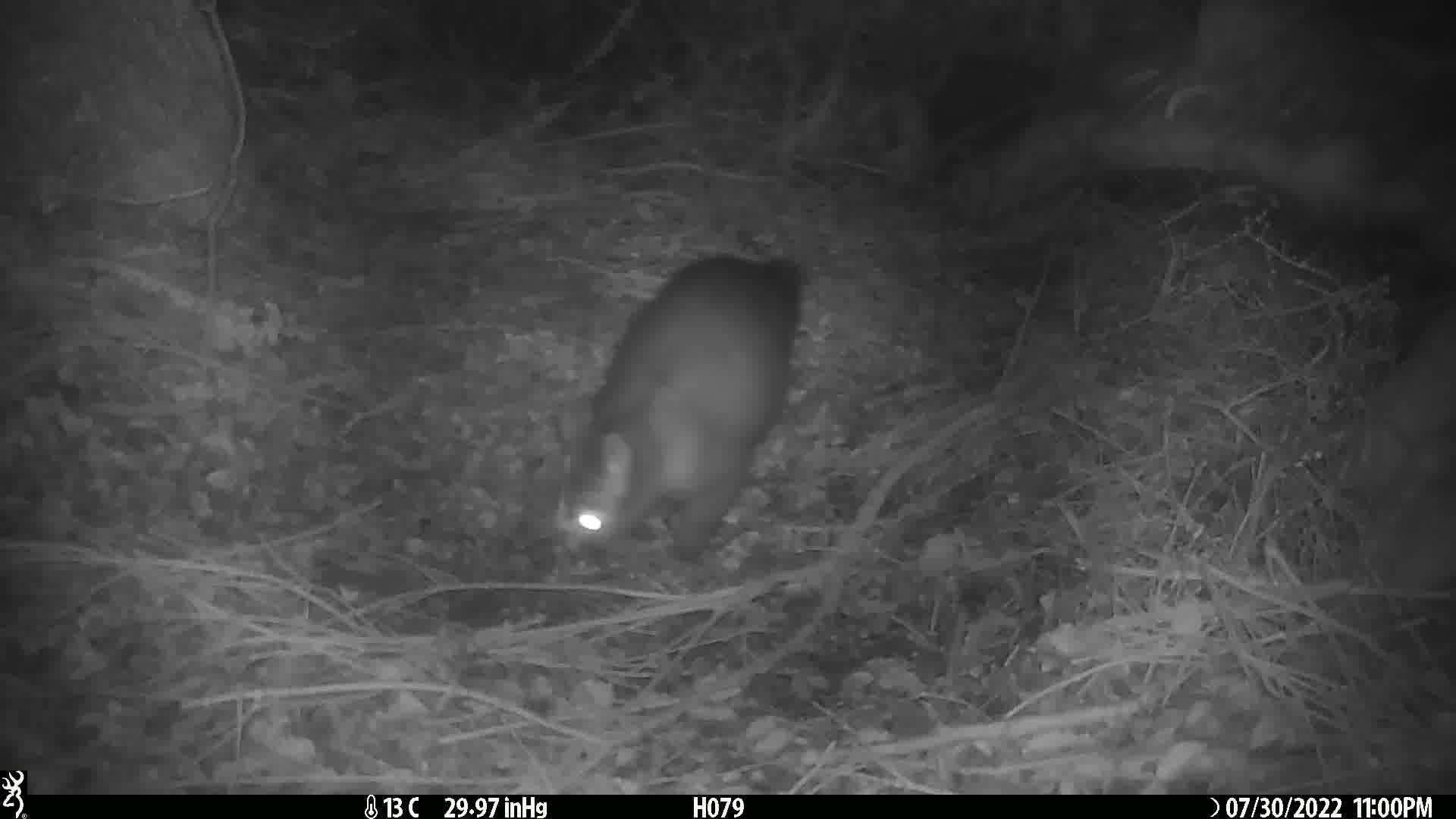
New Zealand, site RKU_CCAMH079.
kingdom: Animalia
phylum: Chordata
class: Mammalia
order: Diprotodontia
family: Phalangeridae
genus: Trichosurus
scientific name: Trichosurus vulpecula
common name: common brushtail possum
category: possum